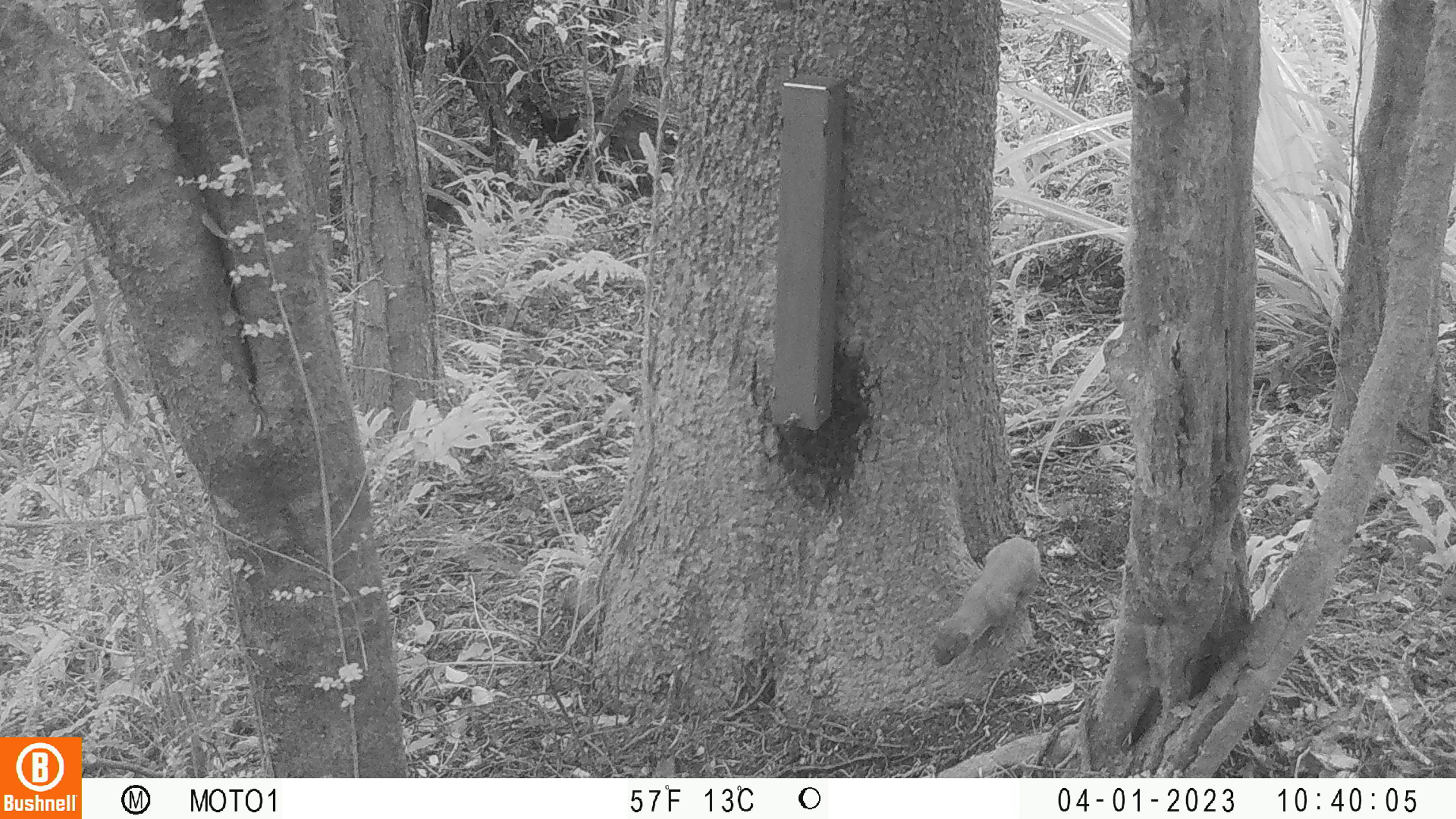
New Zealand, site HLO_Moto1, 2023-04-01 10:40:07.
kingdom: Animalia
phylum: Chordata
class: Mammalia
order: Carnivora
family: Mustelidae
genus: Mustela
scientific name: Mustela erminea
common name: stoat